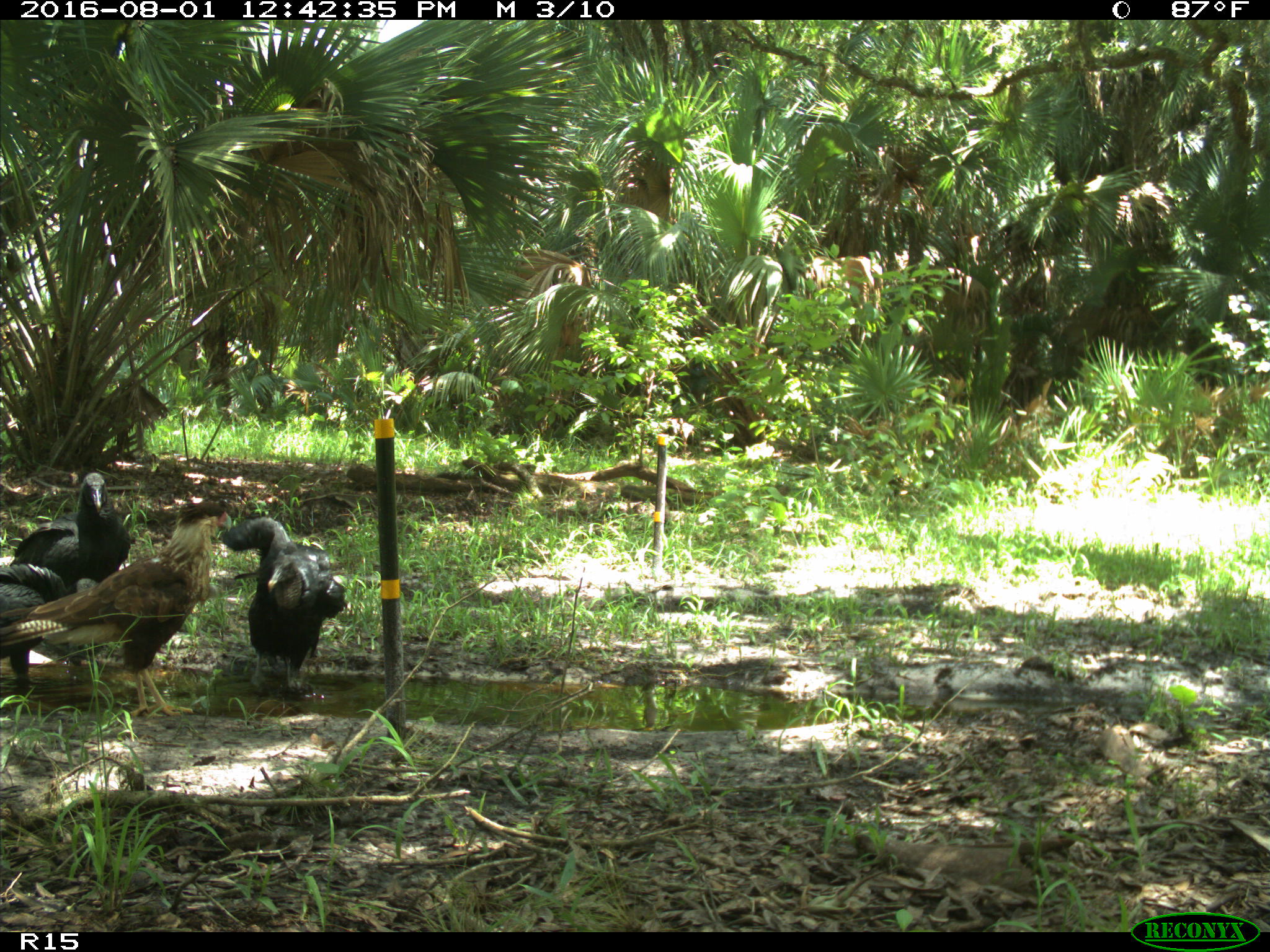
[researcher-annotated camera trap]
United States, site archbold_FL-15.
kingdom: Animalia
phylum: Chordata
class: Aves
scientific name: Aves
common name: birds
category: unidentified bird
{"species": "unidentified bird (birds) (Aves)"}